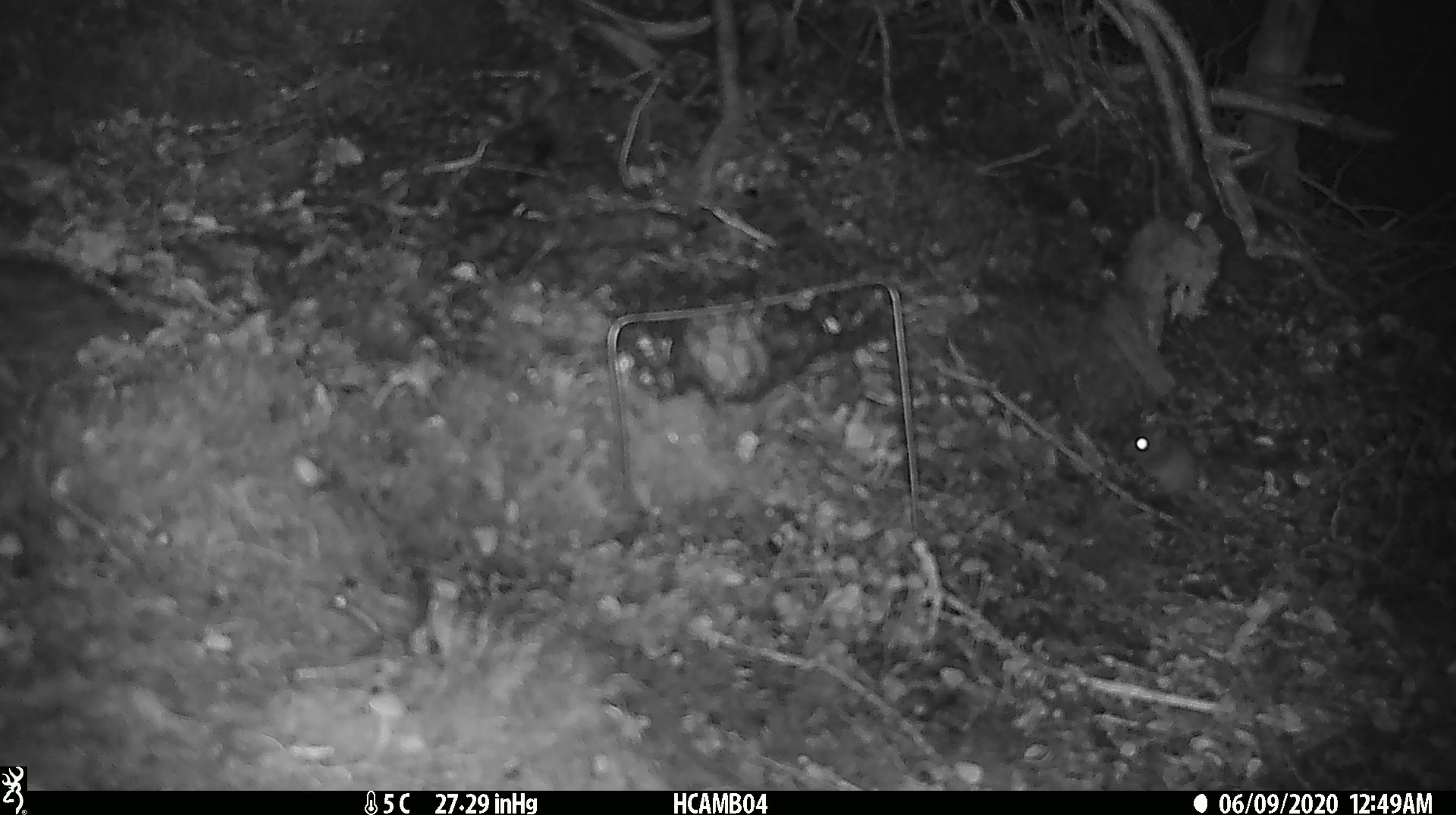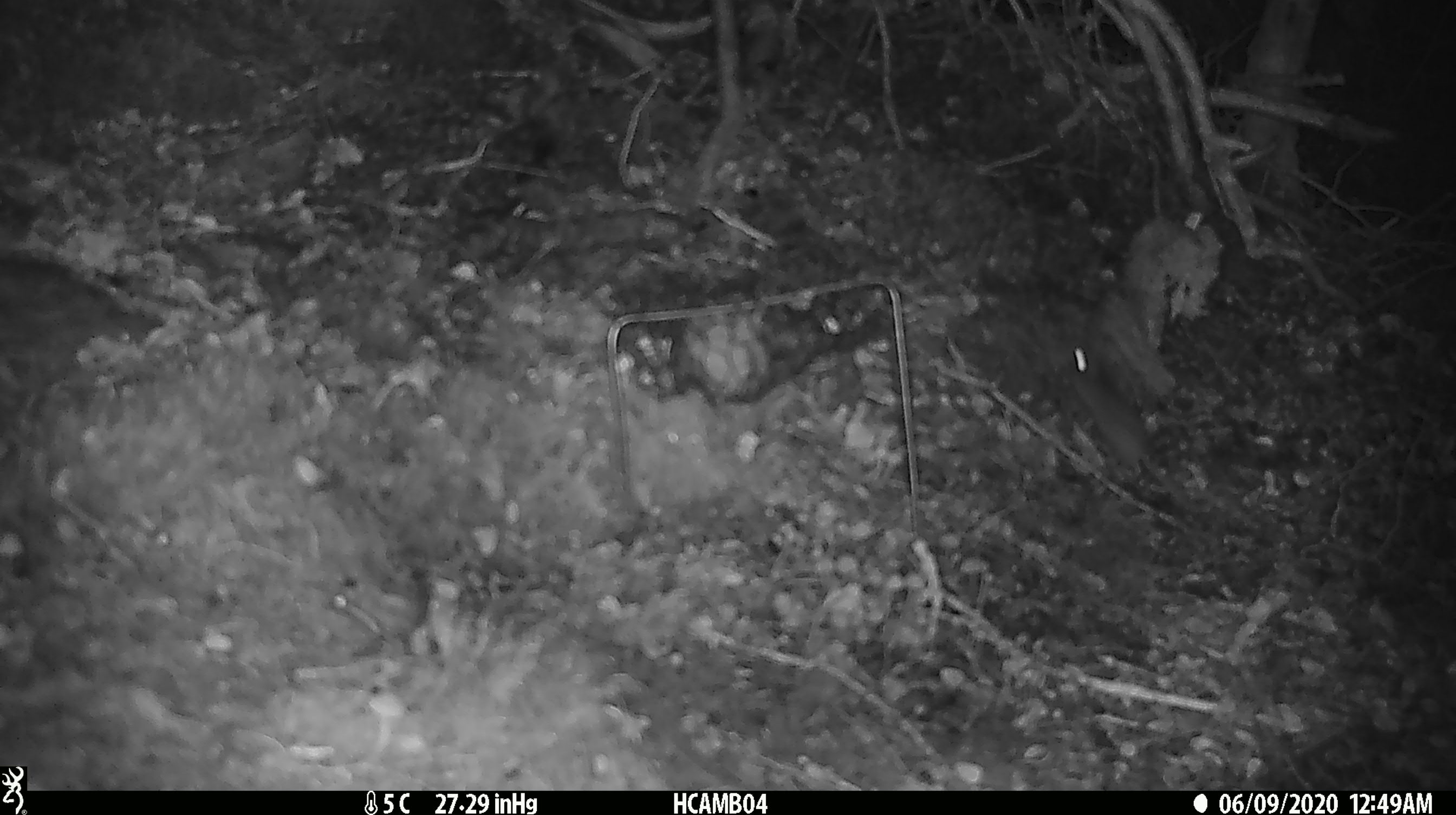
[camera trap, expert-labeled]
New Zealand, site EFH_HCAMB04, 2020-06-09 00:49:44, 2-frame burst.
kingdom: Animalia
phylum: Chordata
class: Mammalia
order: Rodentia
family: Muridae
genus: Mus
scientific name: Mus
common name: mouse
Mouse (Mus).